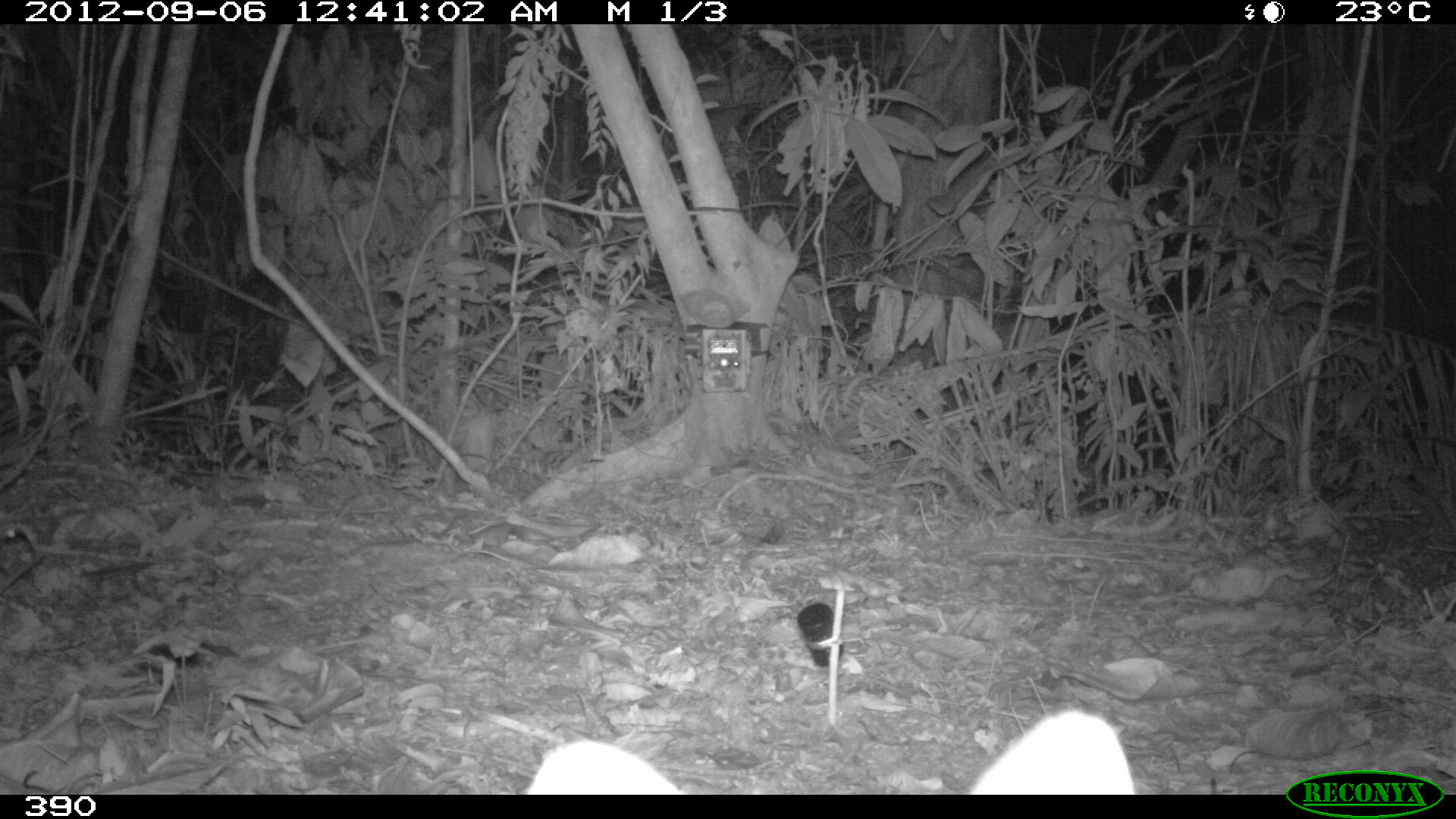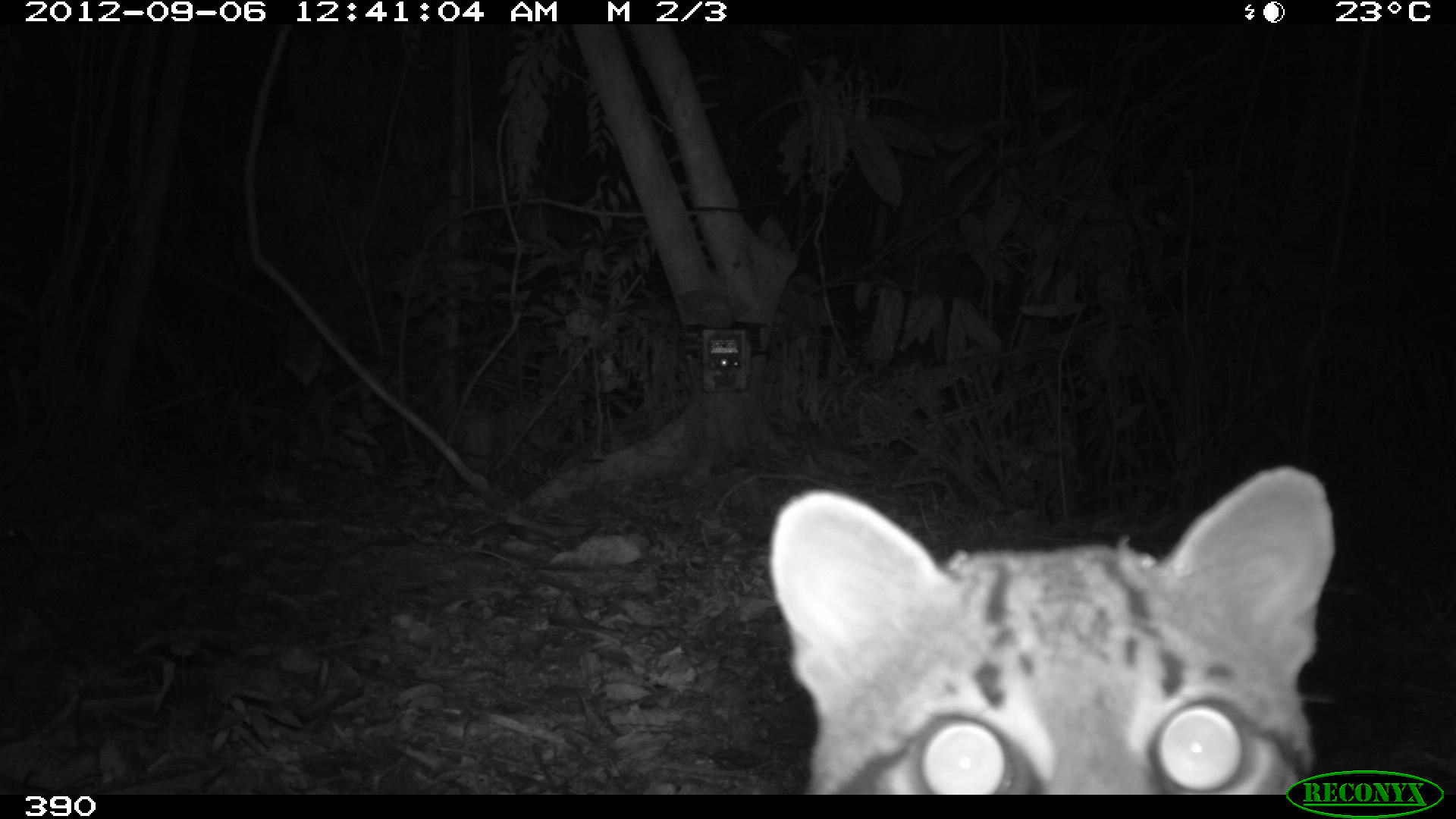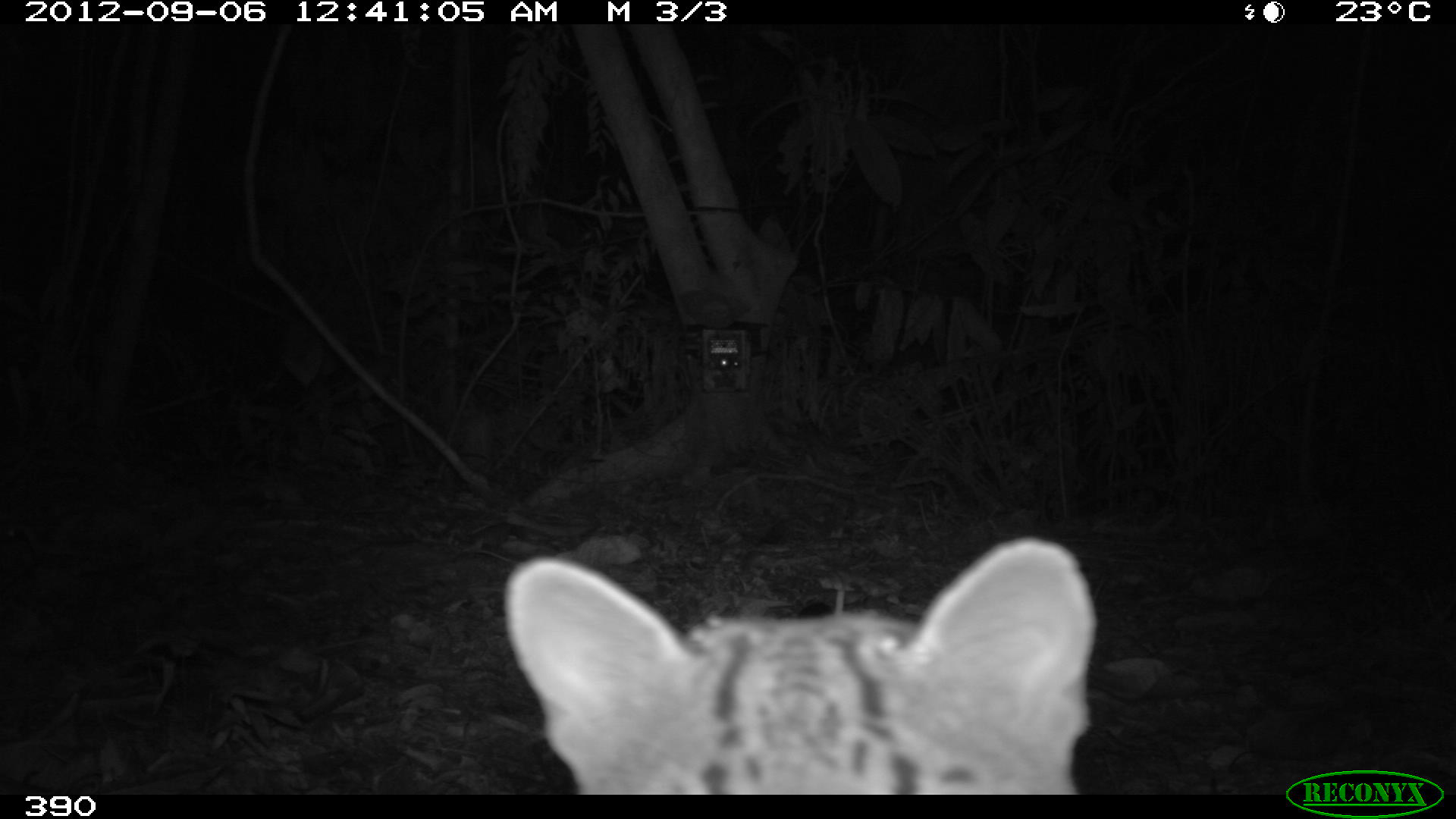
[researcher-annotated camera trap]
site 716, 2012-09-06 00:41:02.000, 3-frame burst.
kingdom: Animalia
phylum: Chordata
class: Mammalia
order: Carnivora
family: Felidae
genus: Leopardus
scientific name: Leopardus pardalis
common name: ocelot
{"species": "Leopardus pardalis (ocelot)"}